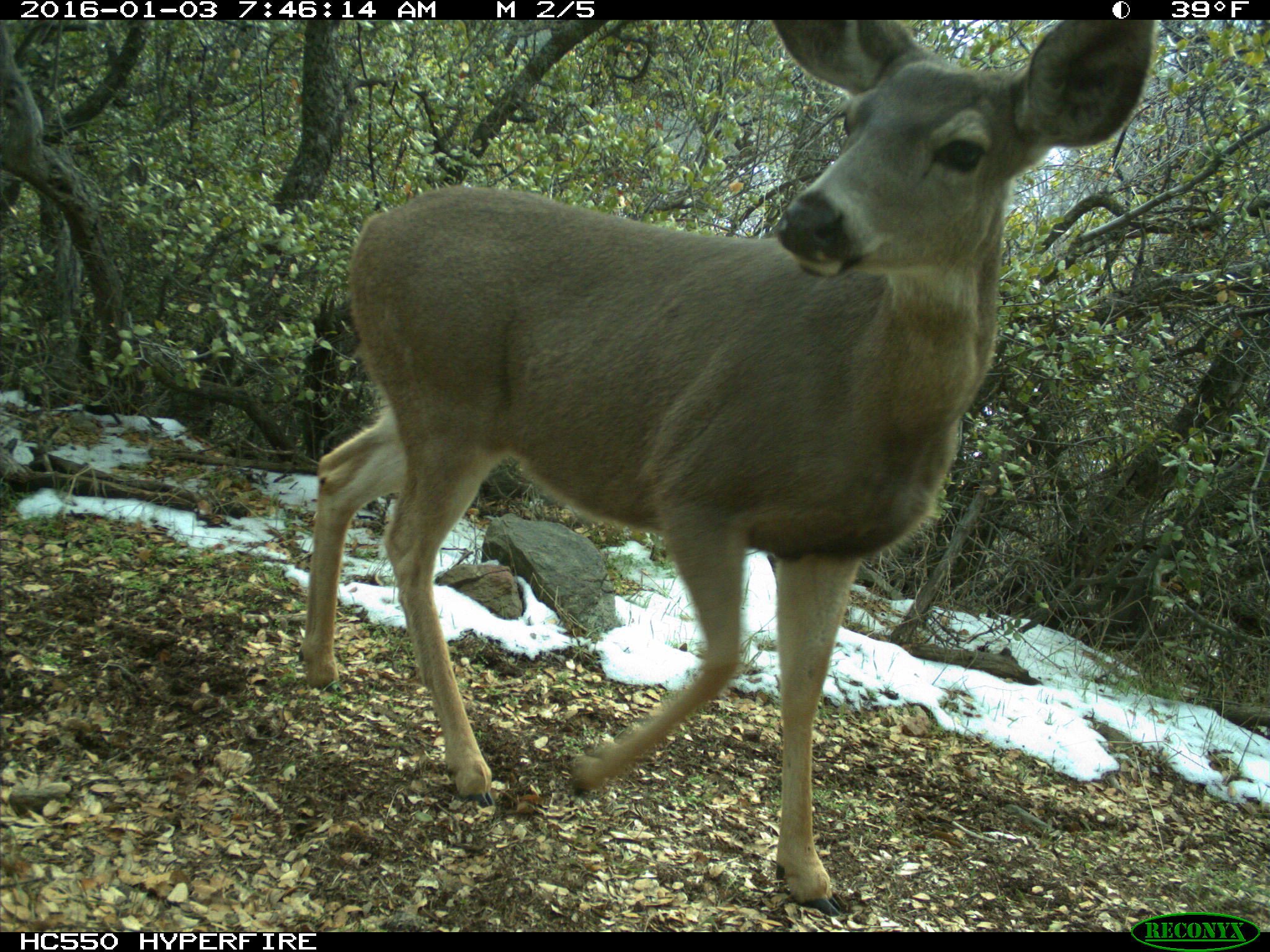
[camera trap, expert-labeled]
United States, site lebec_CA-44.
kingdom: Animalia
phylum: Chordata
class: Mammalia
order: Artiodactyla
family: Cervidae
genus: Odocoileus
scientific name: Odocoileus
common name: deer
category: unidentified deer